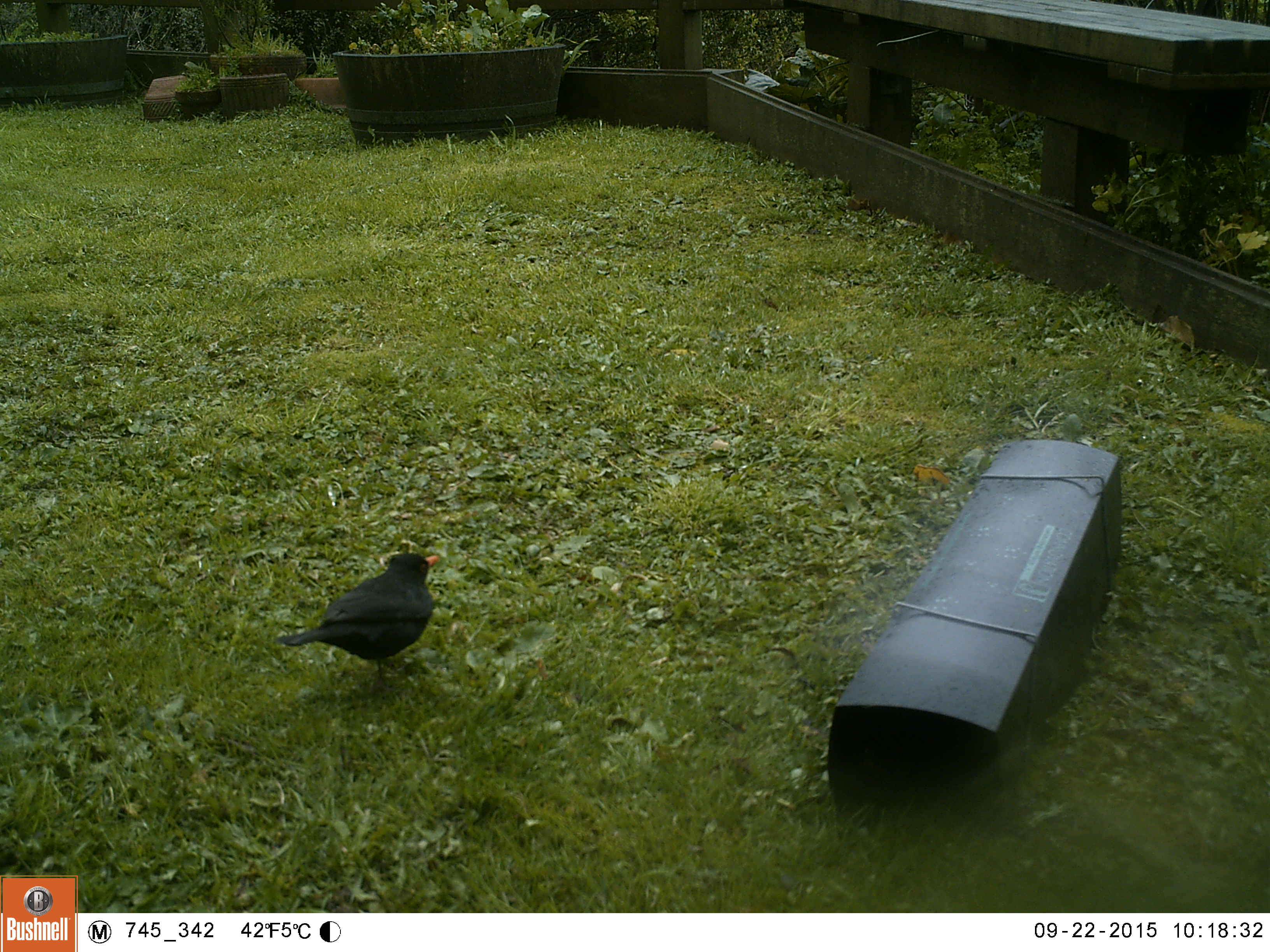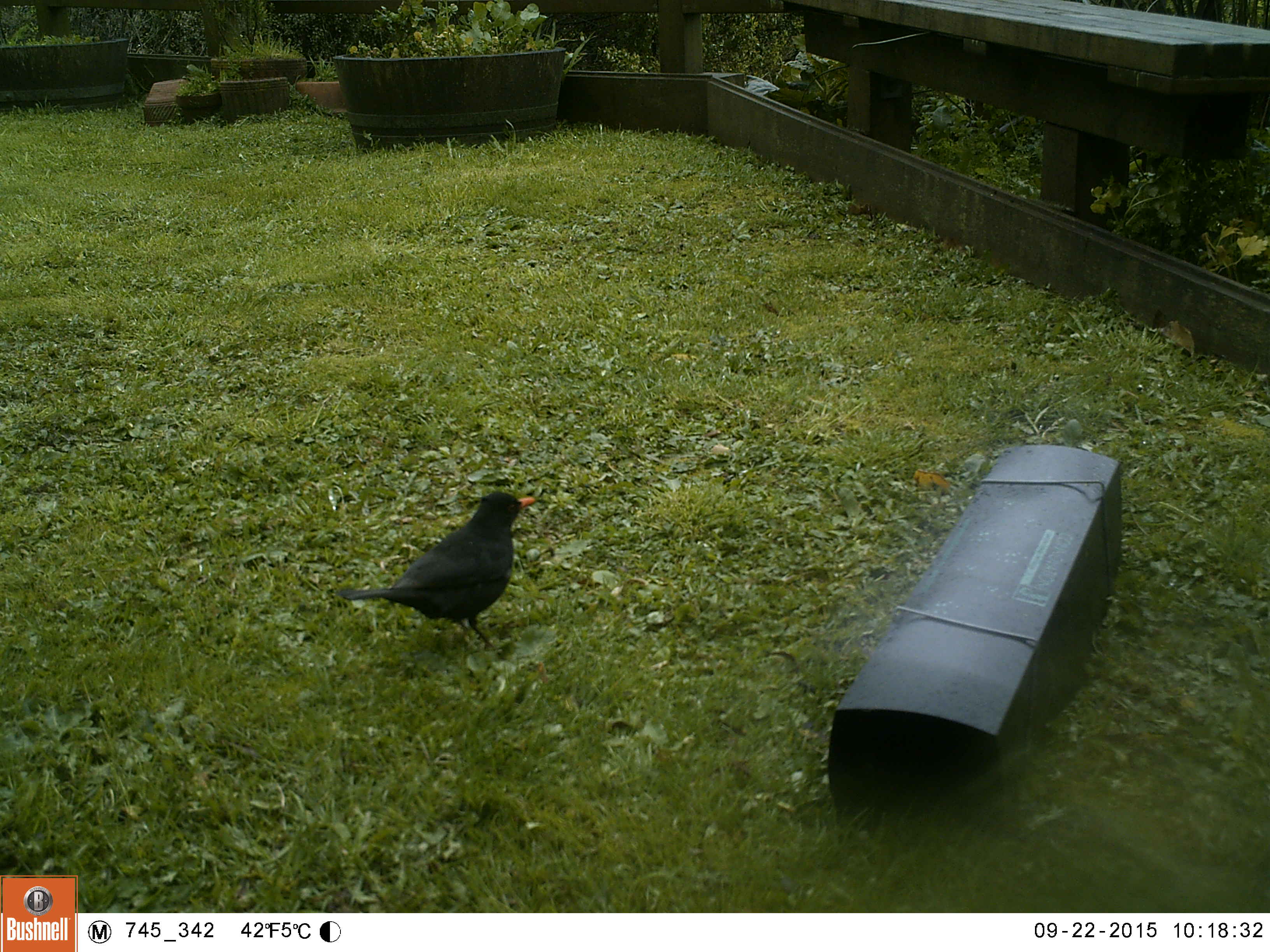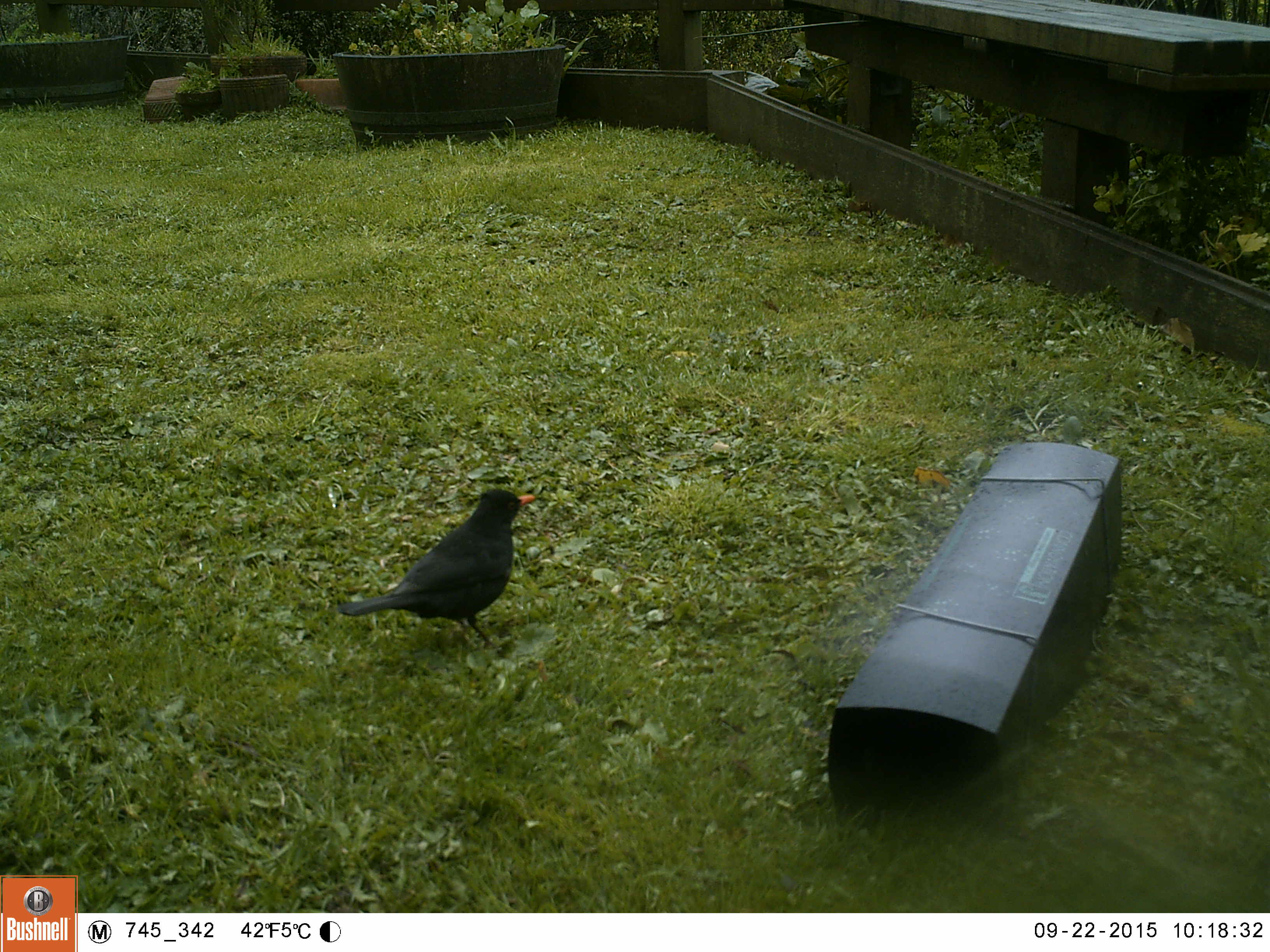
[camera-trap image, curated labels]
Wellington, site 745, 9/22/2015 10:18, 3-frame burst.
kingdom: Animalia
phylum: Chordata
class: Aves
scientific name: Aves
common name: bird